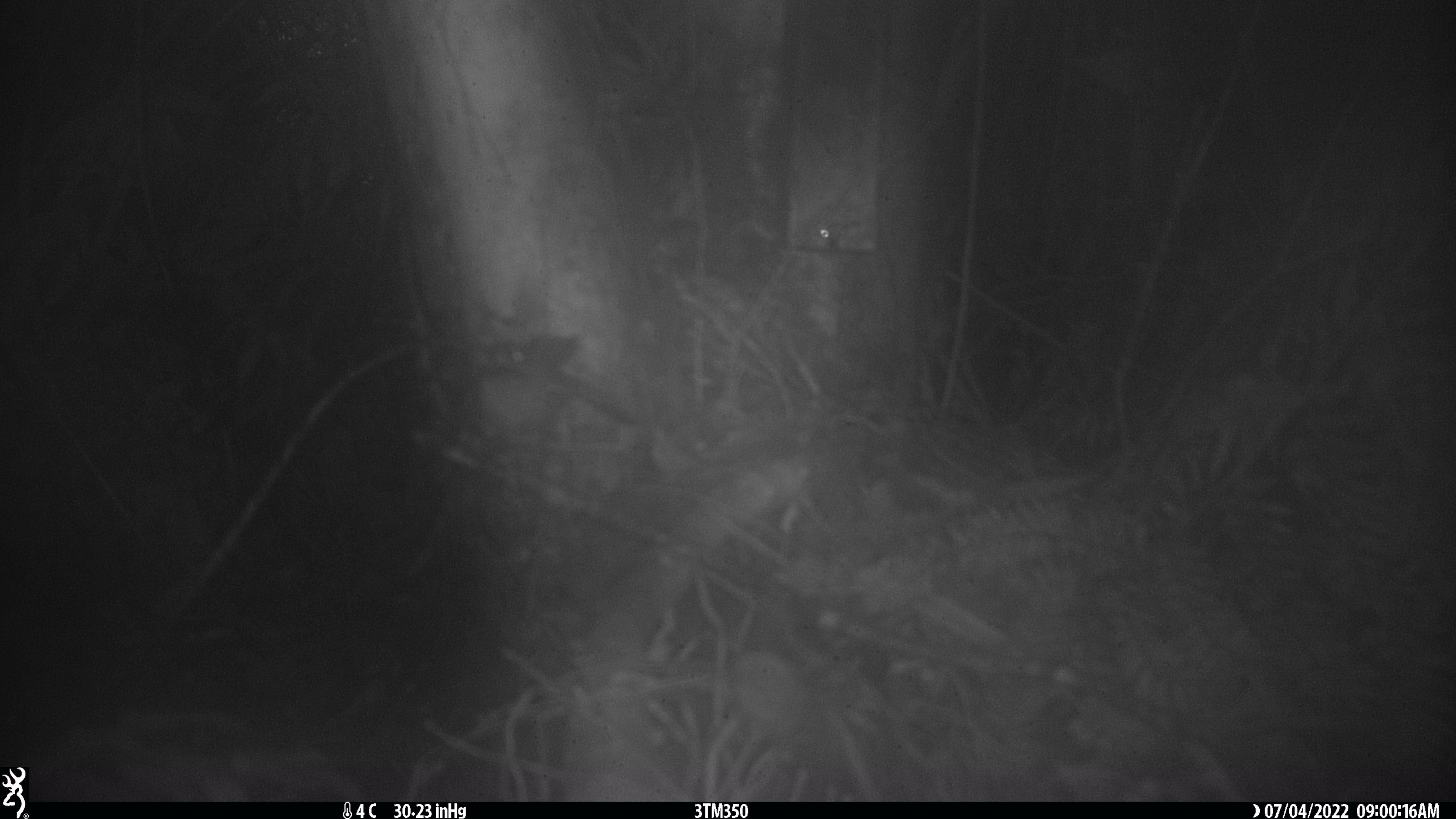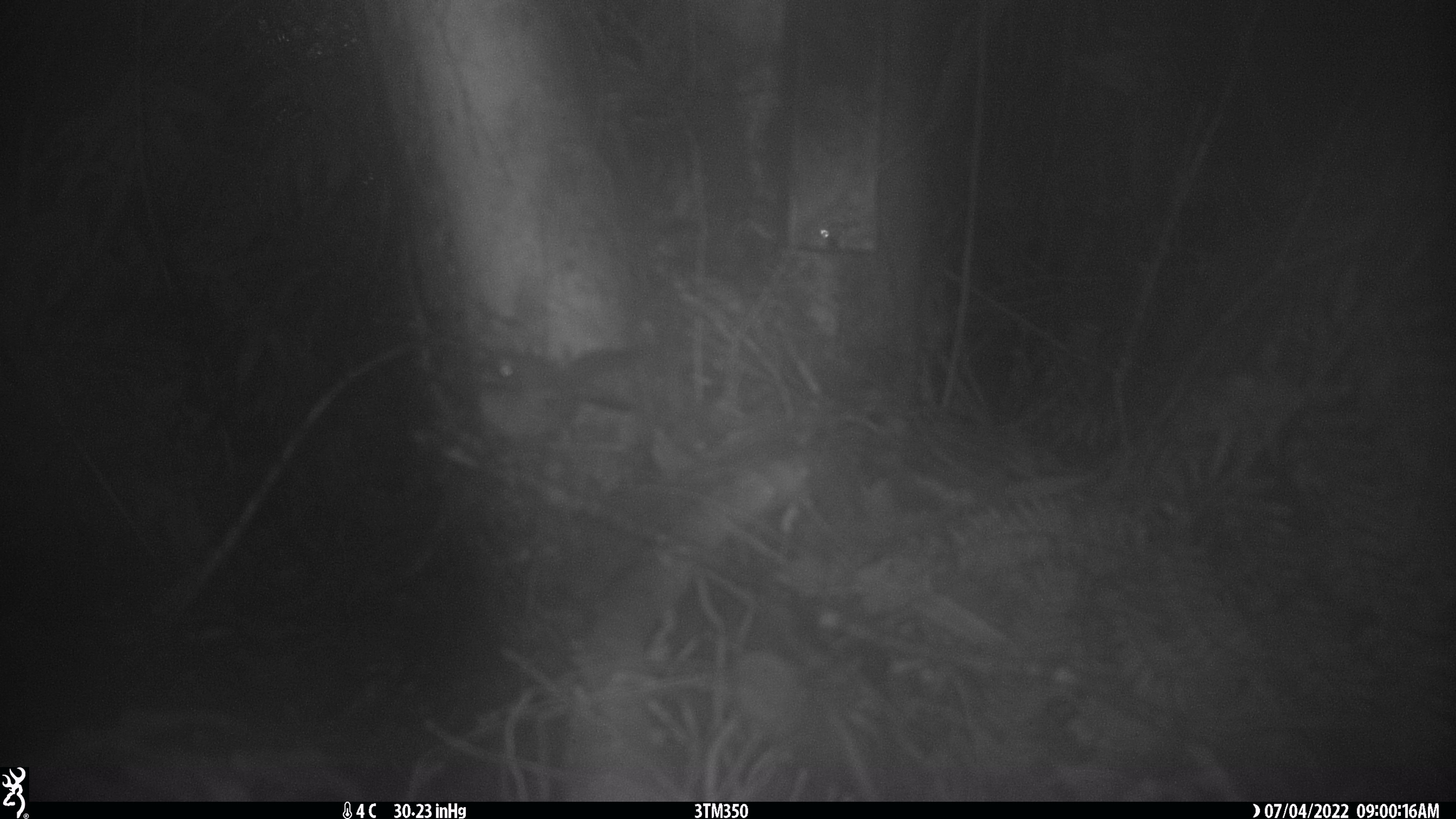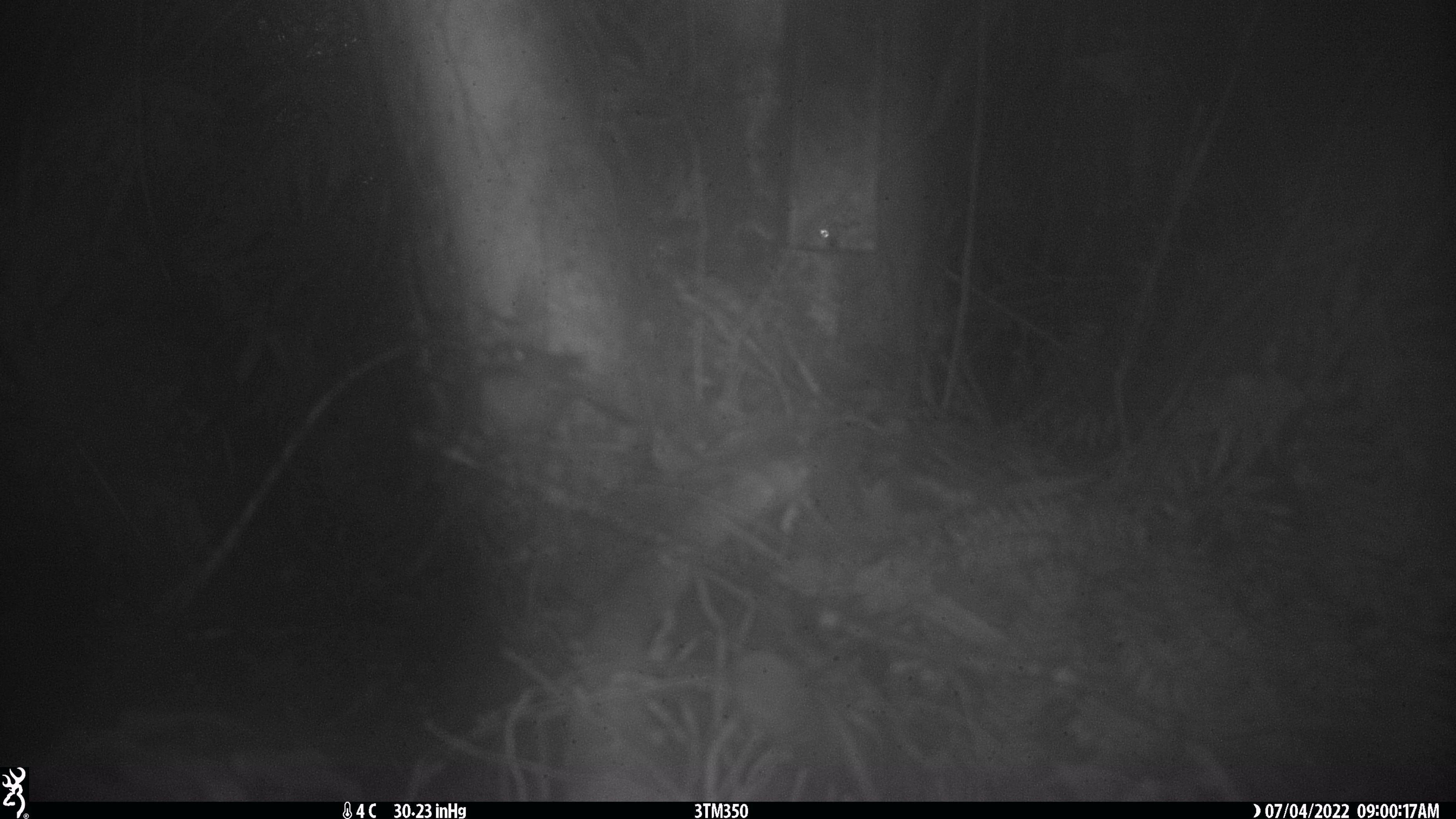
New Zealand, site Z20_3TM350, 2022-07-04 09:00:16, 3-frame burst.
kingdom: Animalia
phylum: Chordata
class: Aves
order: Passeriformes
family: Rhipiduridae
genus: Rhipidura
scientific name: Rhipidura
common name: fantails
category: fantail